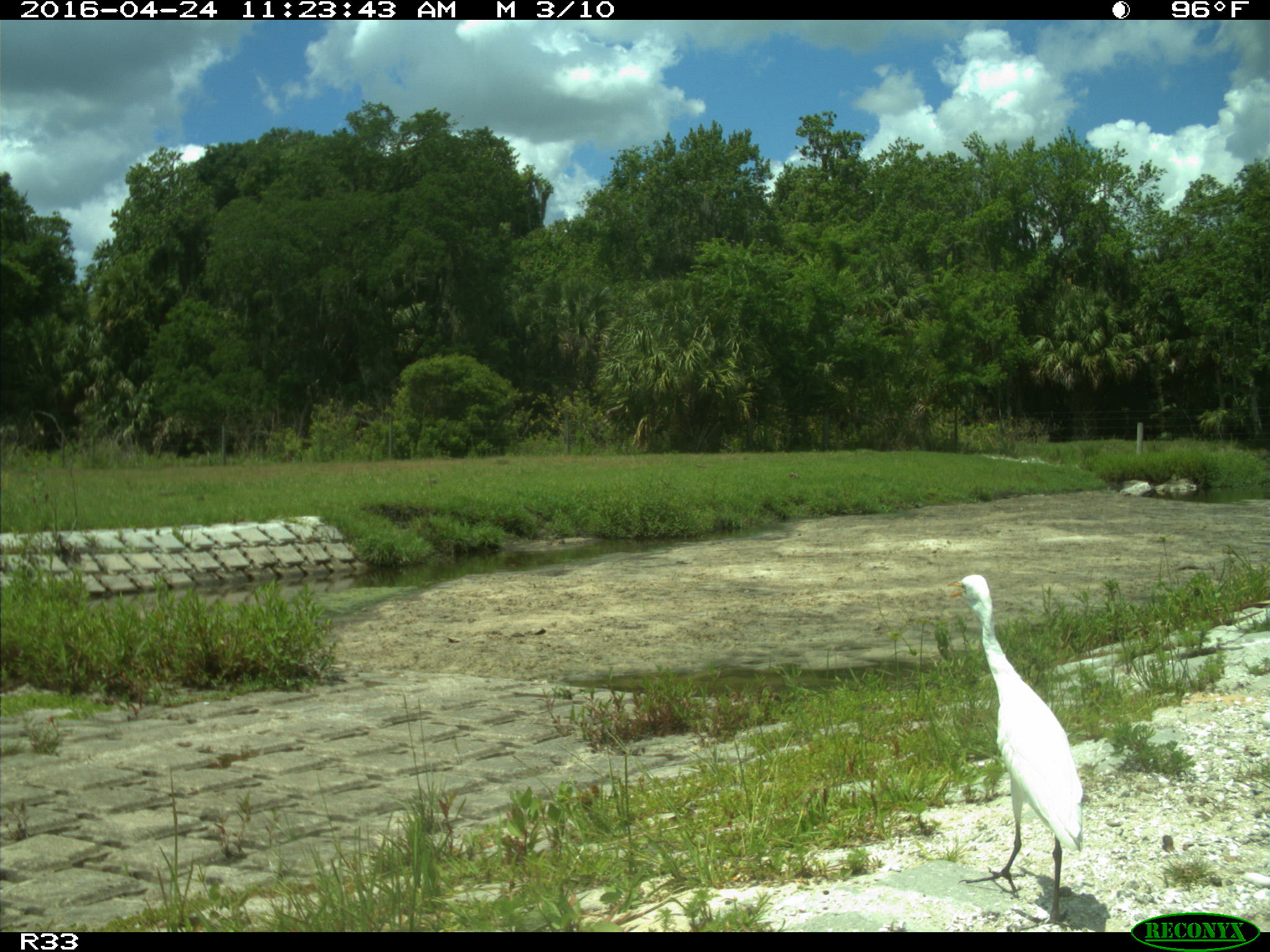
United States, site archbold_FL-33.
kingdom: Animalia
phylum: Chordata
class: Aves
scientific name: Aves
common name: birds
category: unidentified bird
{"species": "unidentified bird (birds) (Aves)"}